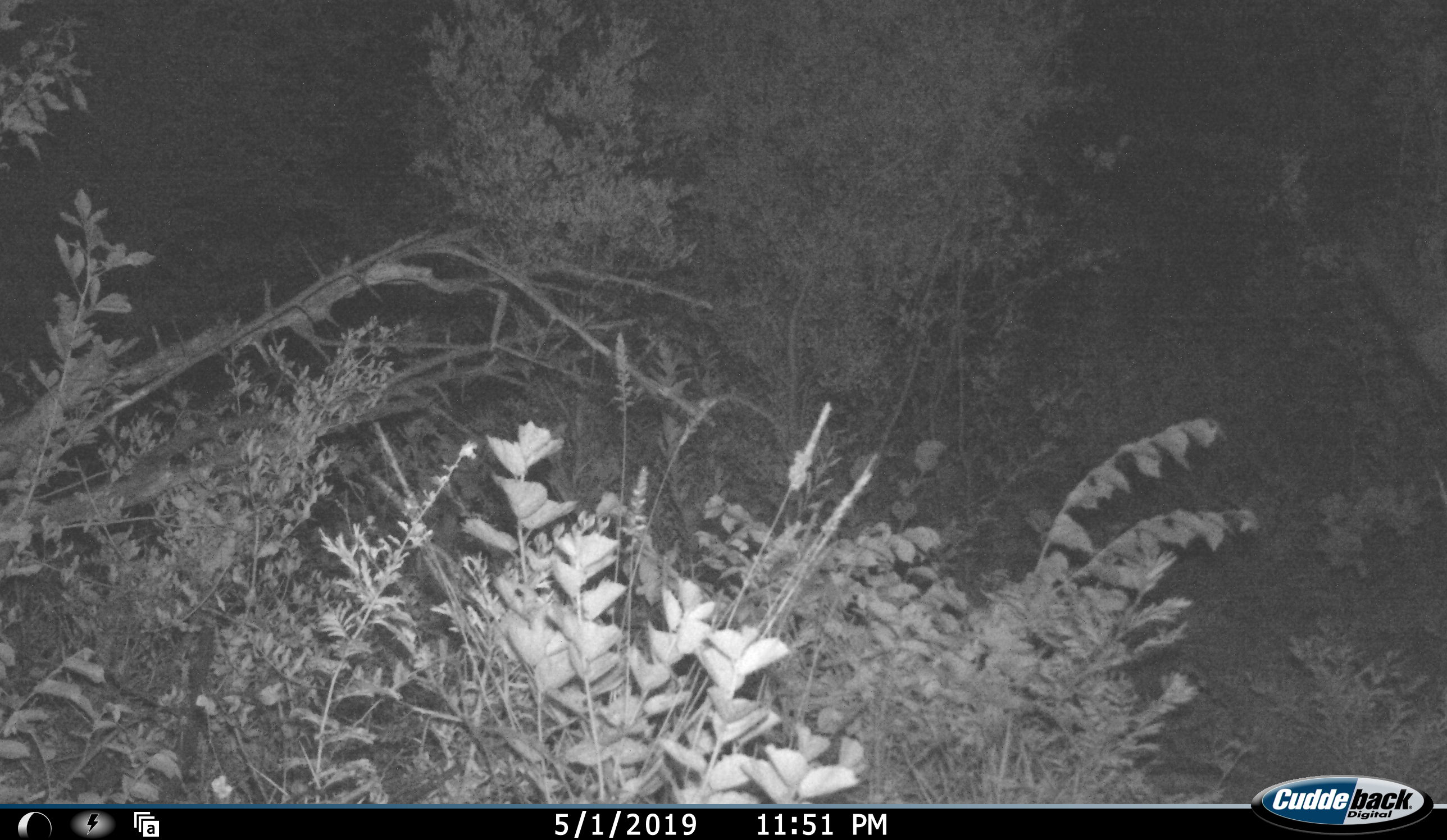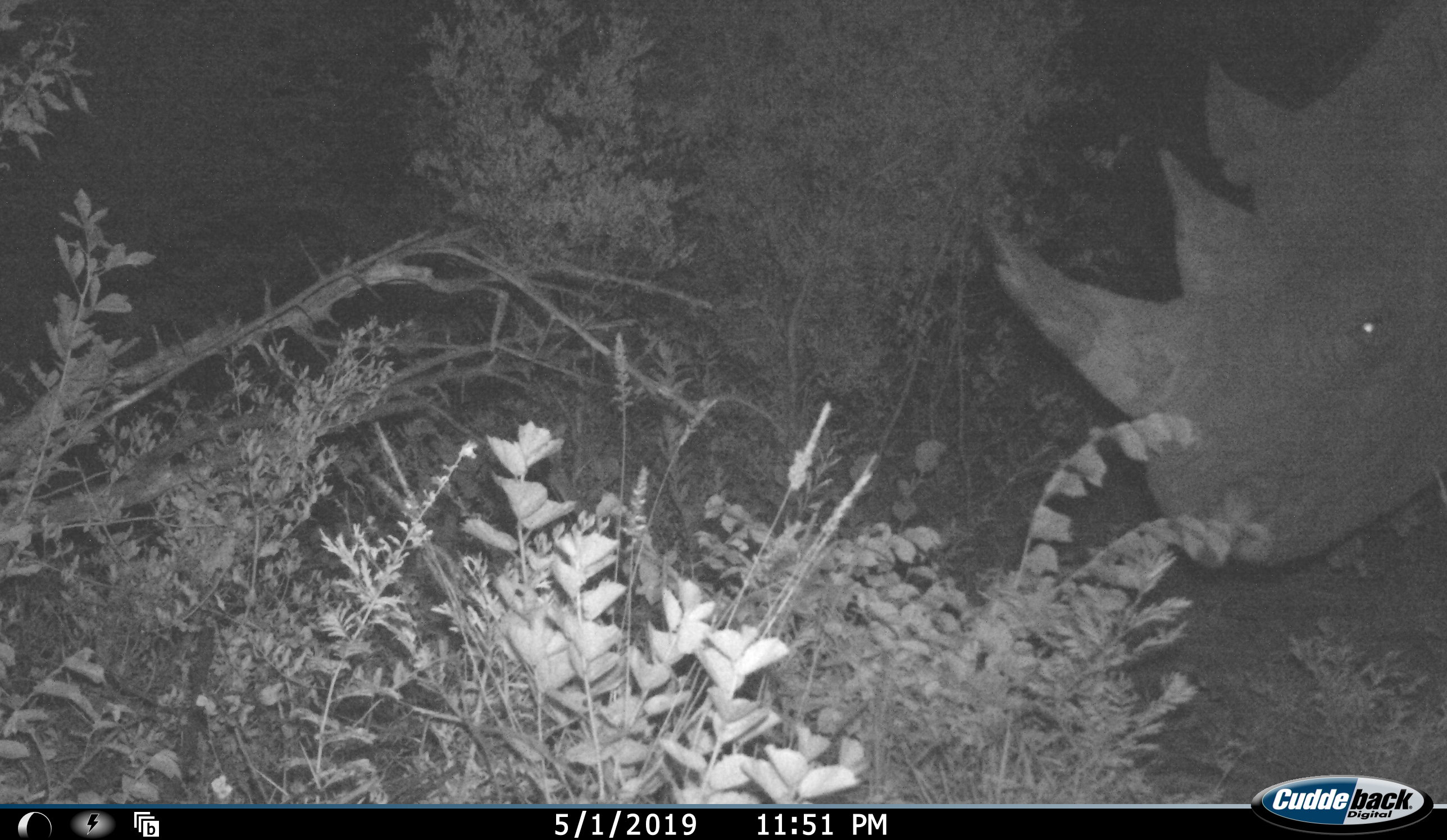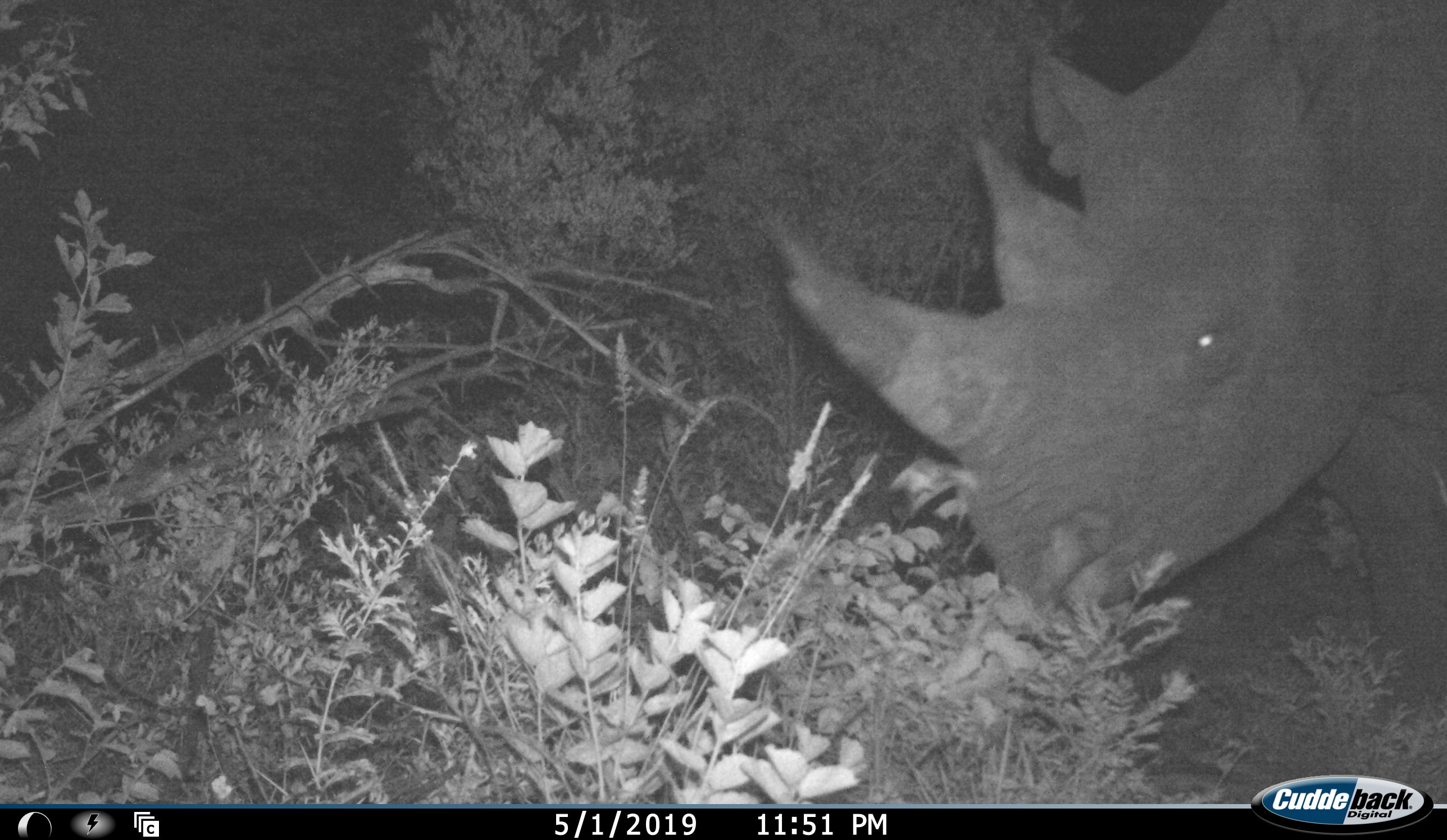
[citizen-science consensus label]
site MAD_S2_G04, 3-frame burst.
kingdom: Animalia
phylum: Chordata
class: Mammalia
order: Perissodactyla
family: Rhinocerotidae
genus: Diceros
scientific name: Diceros bicornis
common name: black rhinoceros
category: rhinocerosblack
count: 1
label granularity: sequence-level